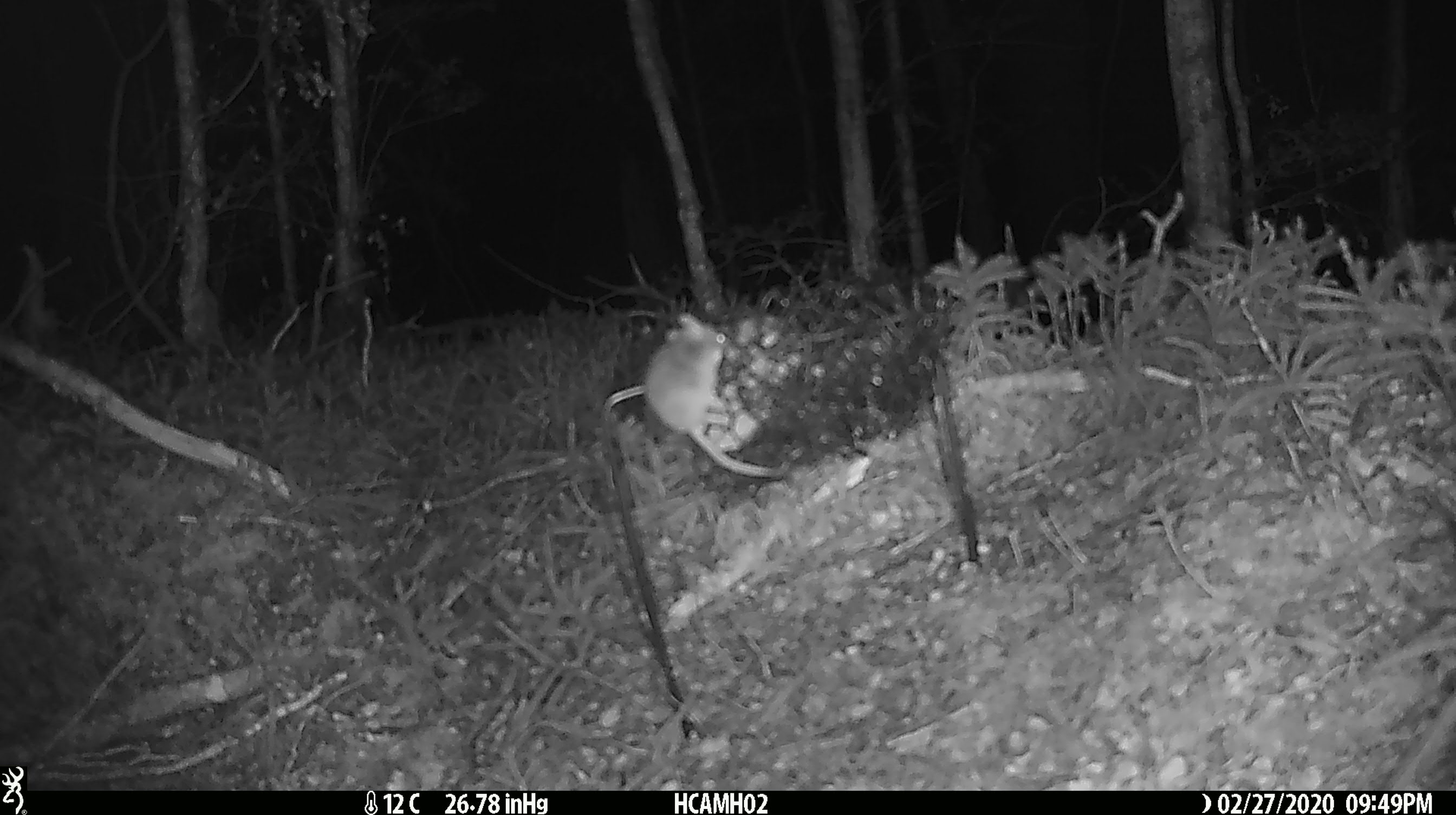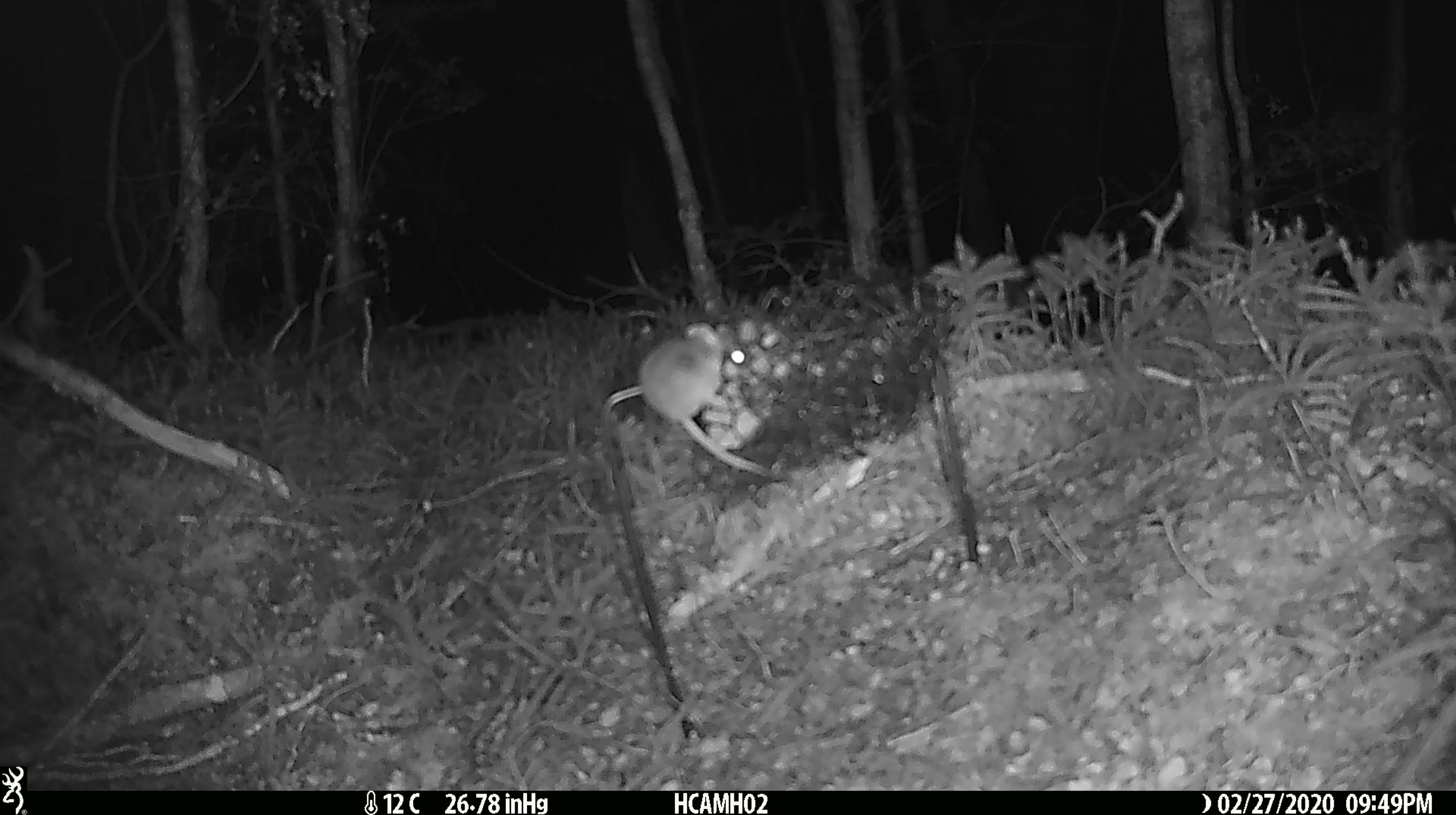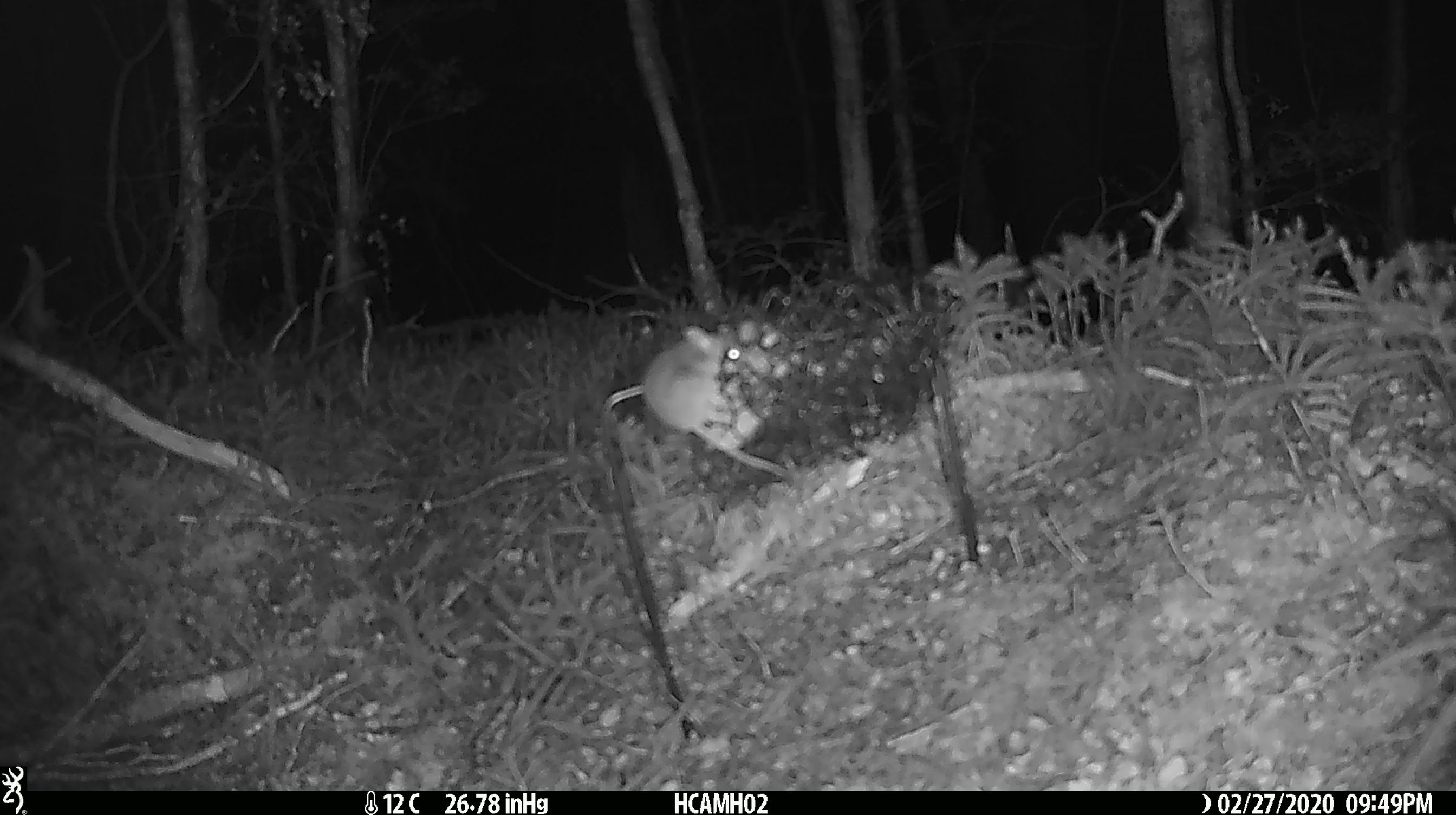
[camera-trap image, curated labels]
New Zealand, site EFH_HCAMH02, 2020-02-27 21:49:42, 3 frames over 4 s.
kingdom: Animalia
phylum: Chordata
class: Mammalia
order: Rodentia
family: Muridae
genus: Mus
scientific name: Mus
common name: mouse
Mouse (Mus).